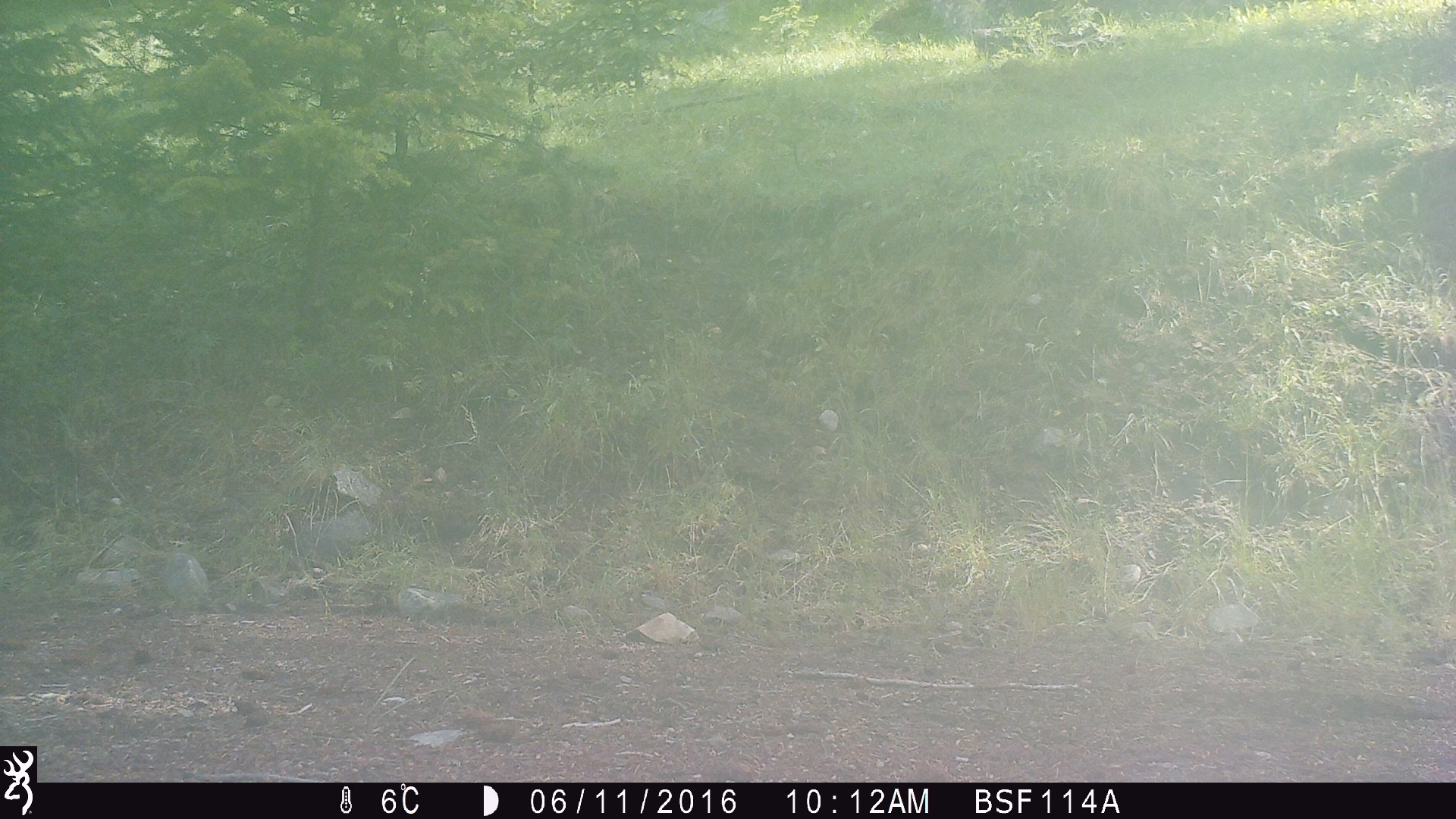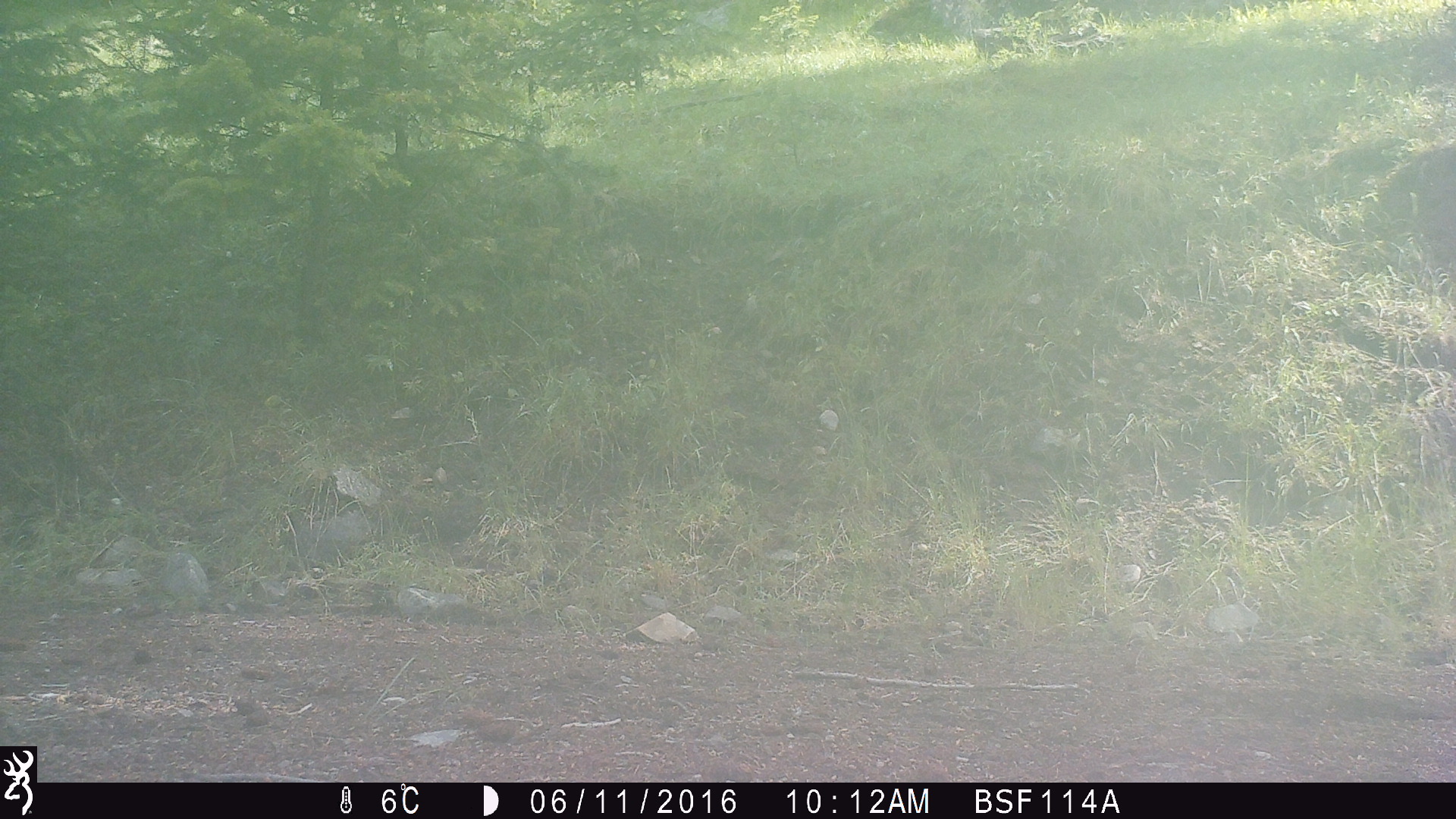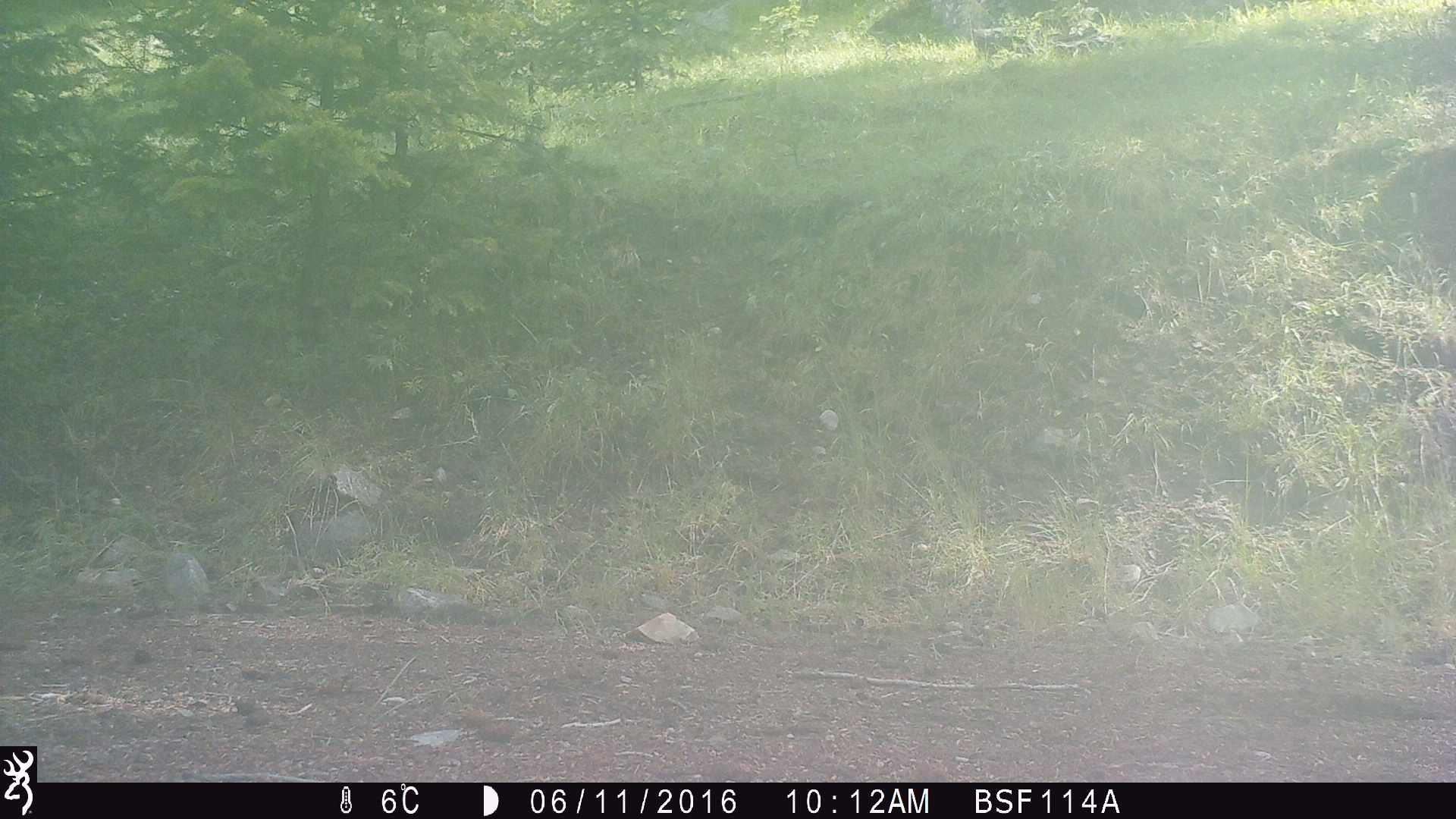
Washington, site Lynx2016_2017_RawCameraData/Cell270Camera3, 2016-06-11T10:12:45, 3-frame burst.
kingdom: Animalia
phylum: Chordata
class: Mammalia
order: Artiodactyla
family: Bovidae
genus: Bos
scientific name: Bos taurus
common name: domestic cattle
Domestic cattle (Bos taurus). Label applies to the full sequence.